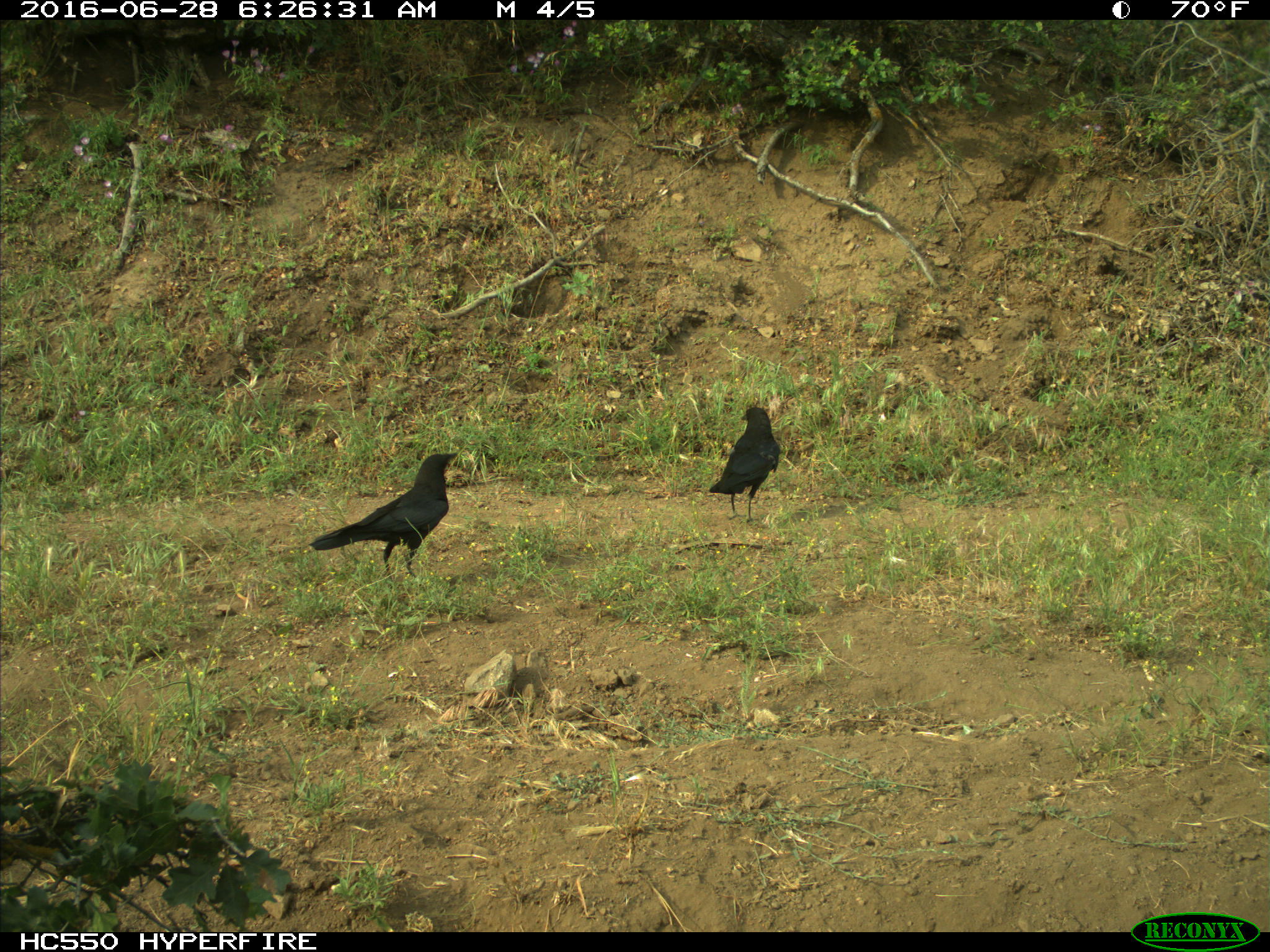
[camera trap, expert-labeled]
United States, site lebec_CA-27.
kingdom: Animalia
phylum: Chordata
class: Aves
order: Passeriformes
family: Corvidae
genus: Corvus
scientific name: Corvus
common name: crows and ravens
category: unidentified corvus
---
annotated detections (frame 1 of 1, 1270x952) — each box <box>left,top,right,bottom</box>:
animal: <box>308,452,460,581</box>; <box>709,406,781,521</box>